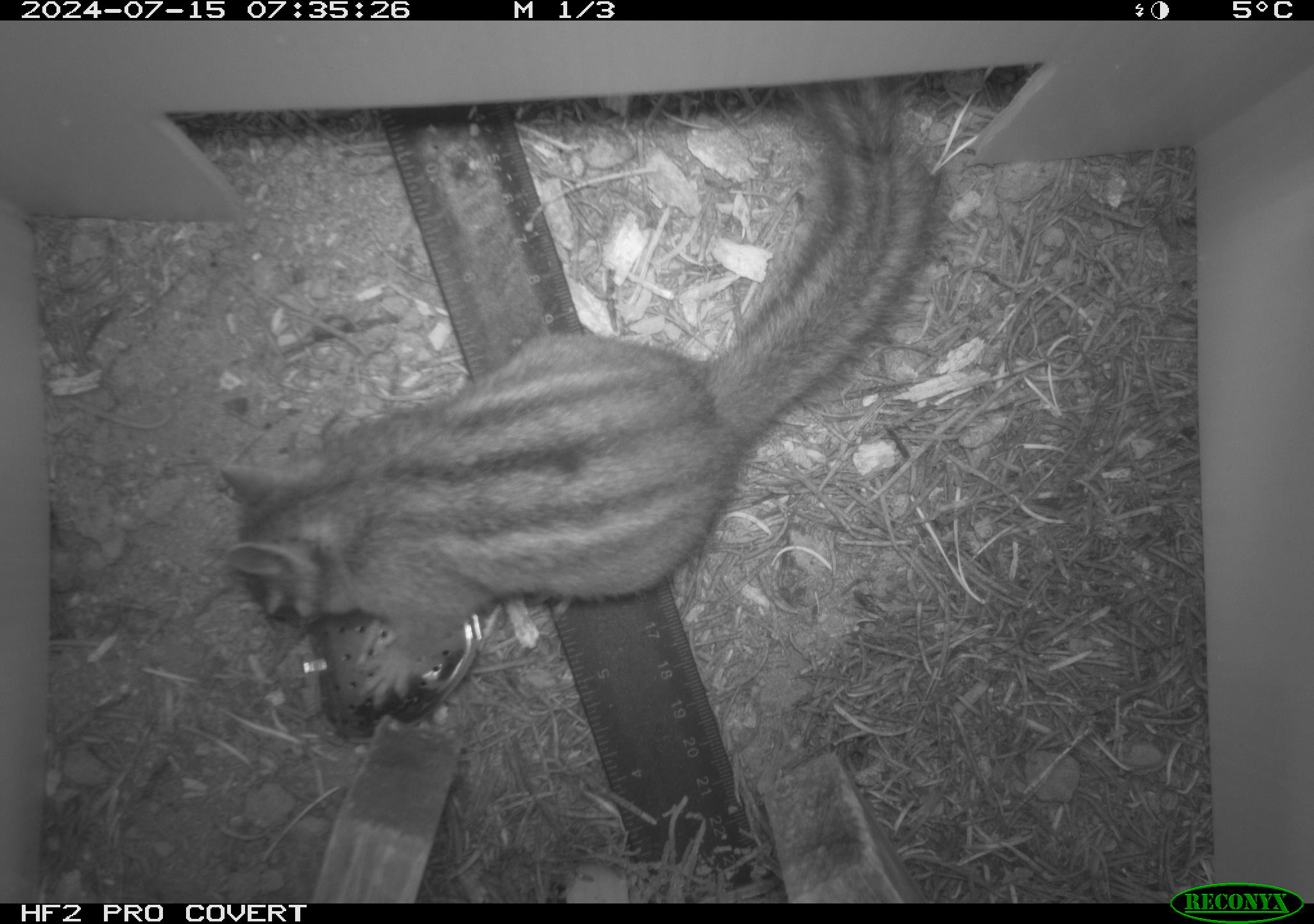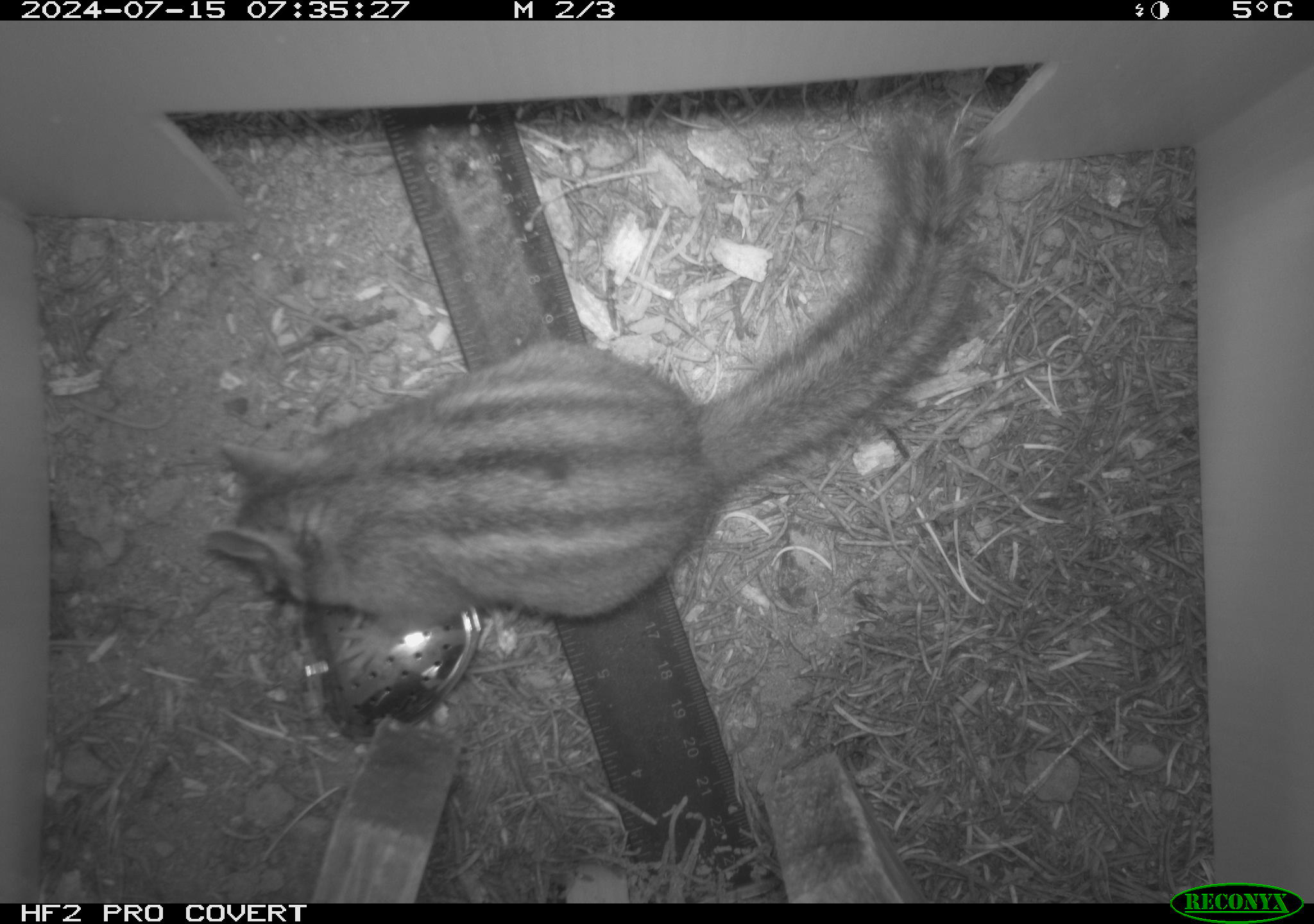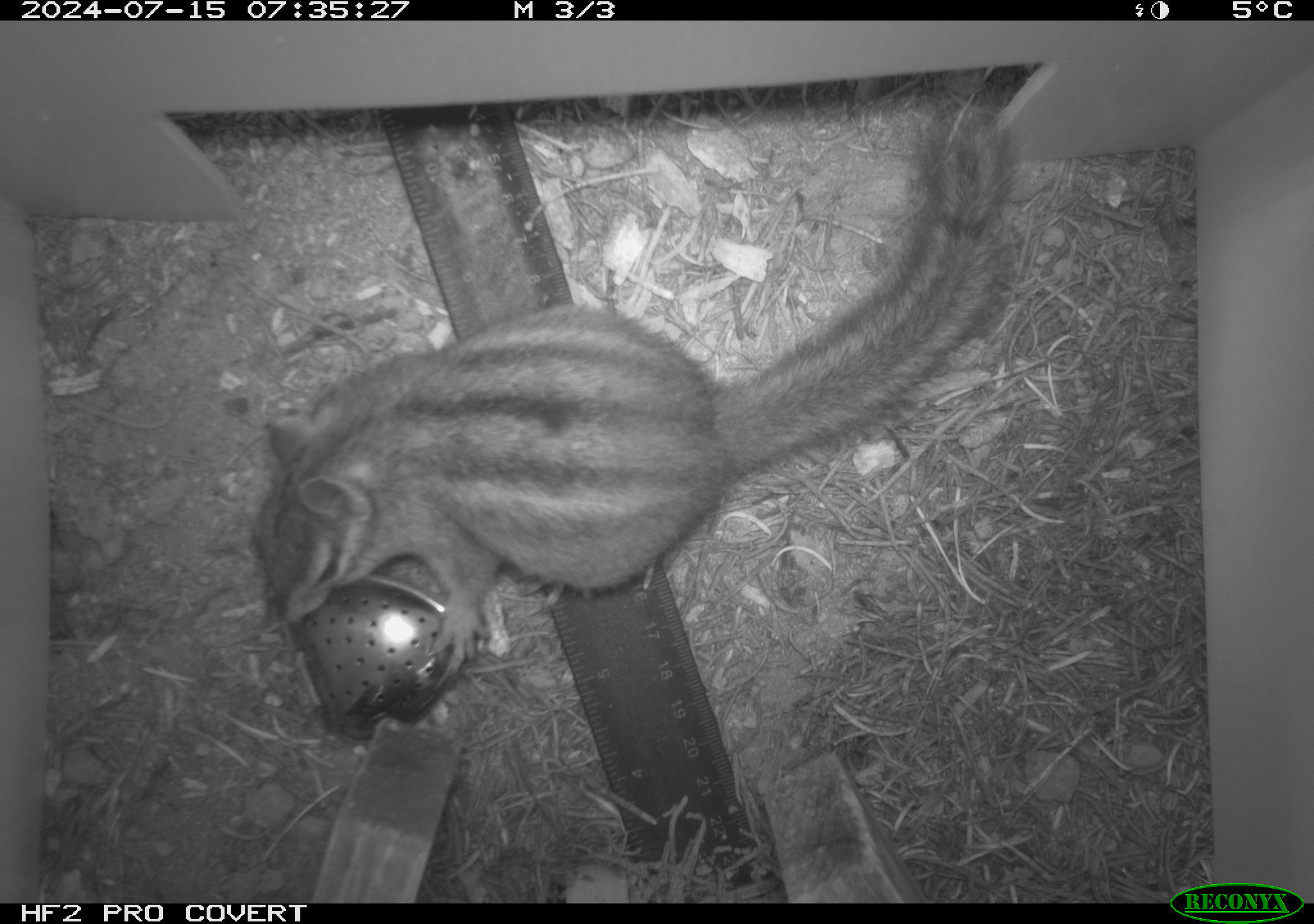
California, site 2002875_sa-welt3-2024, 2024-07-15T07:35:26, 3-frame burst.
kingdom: Animalia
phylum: Chordata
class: Mammalia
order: Rodentia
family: Sciuridae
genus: Neotamias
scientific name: Neotamias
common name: western chipmunks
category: neotamias species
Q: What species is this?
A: Neotamias species (western chipmunks) (Neotamias).